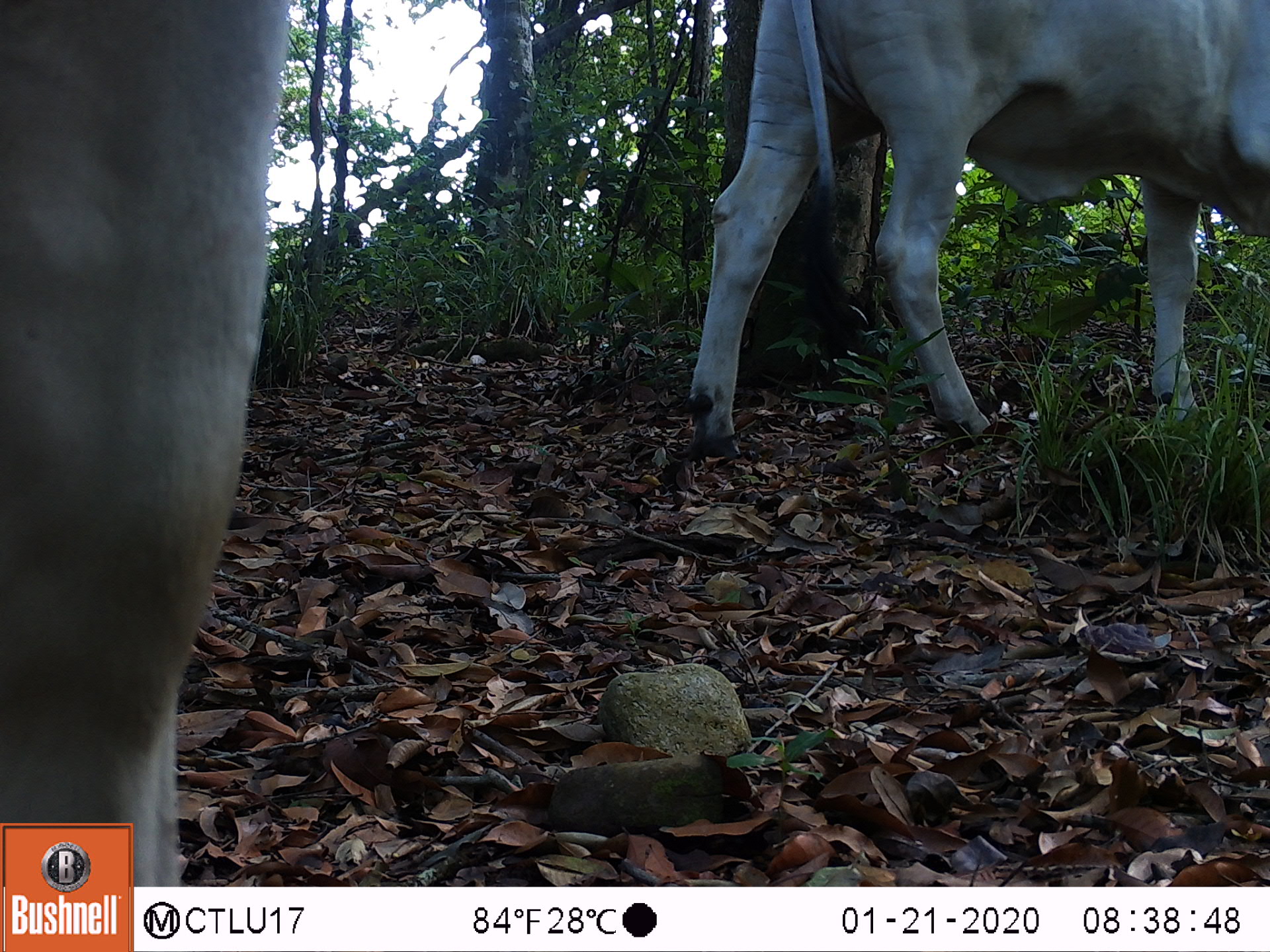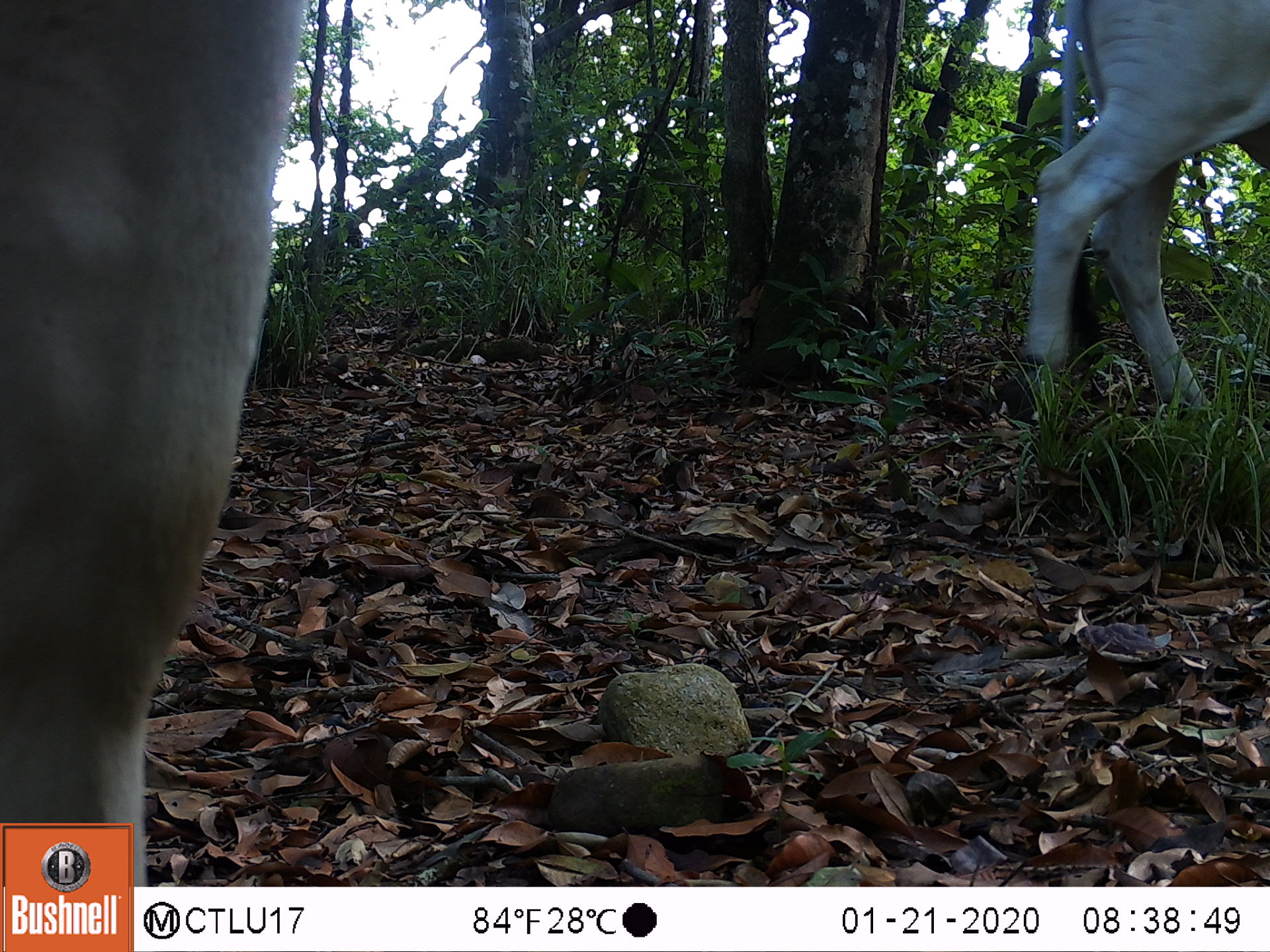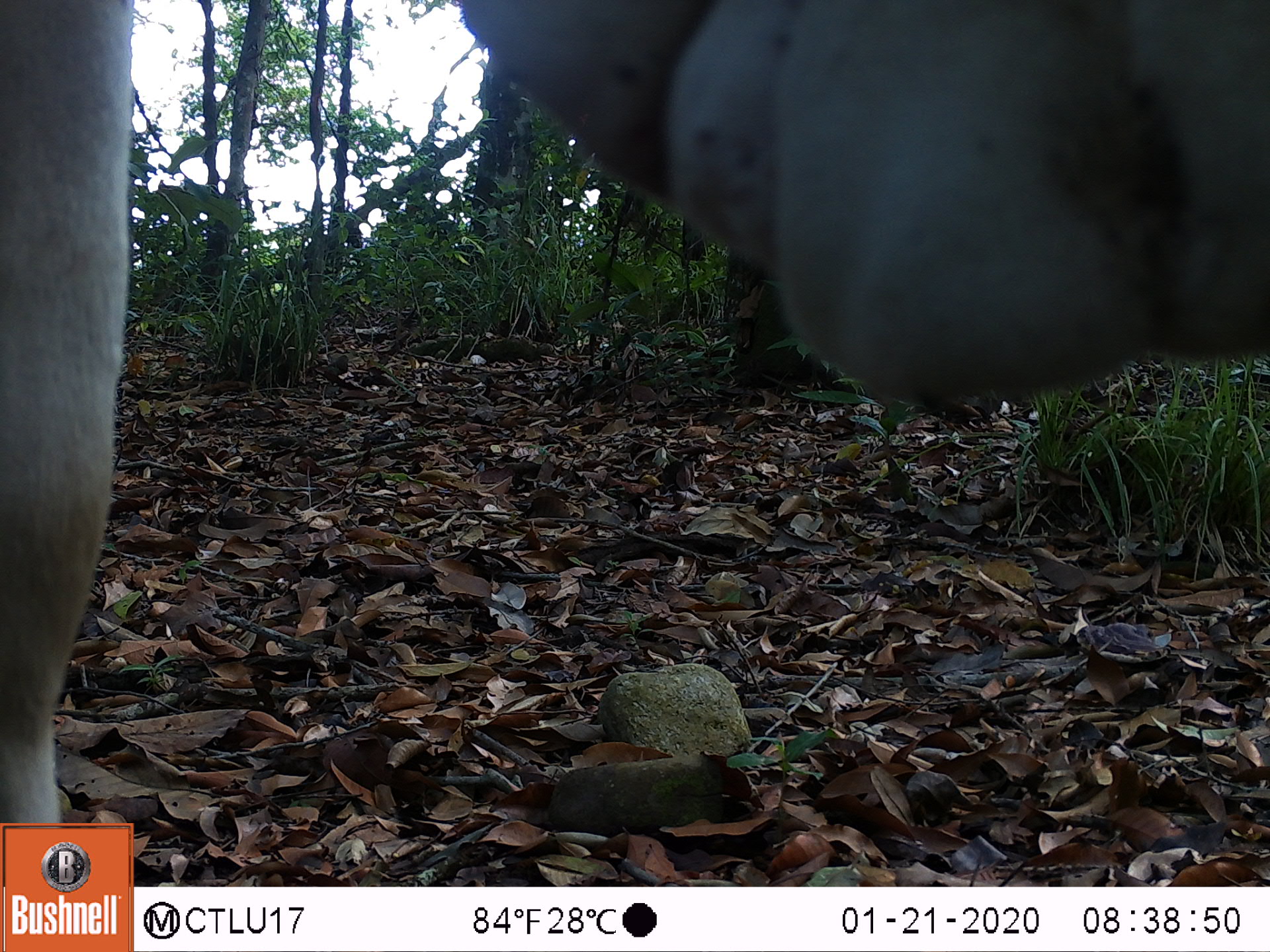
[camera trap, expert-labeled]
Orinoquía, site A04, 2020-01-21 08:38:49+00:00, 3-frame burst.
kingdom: Animalia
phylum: Chordata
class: Mammalia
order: Artiodactyla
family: Bovidae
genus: Bos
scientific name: Bos taurus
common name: cow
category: cattle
Cattle (cow) (Bos taurus).